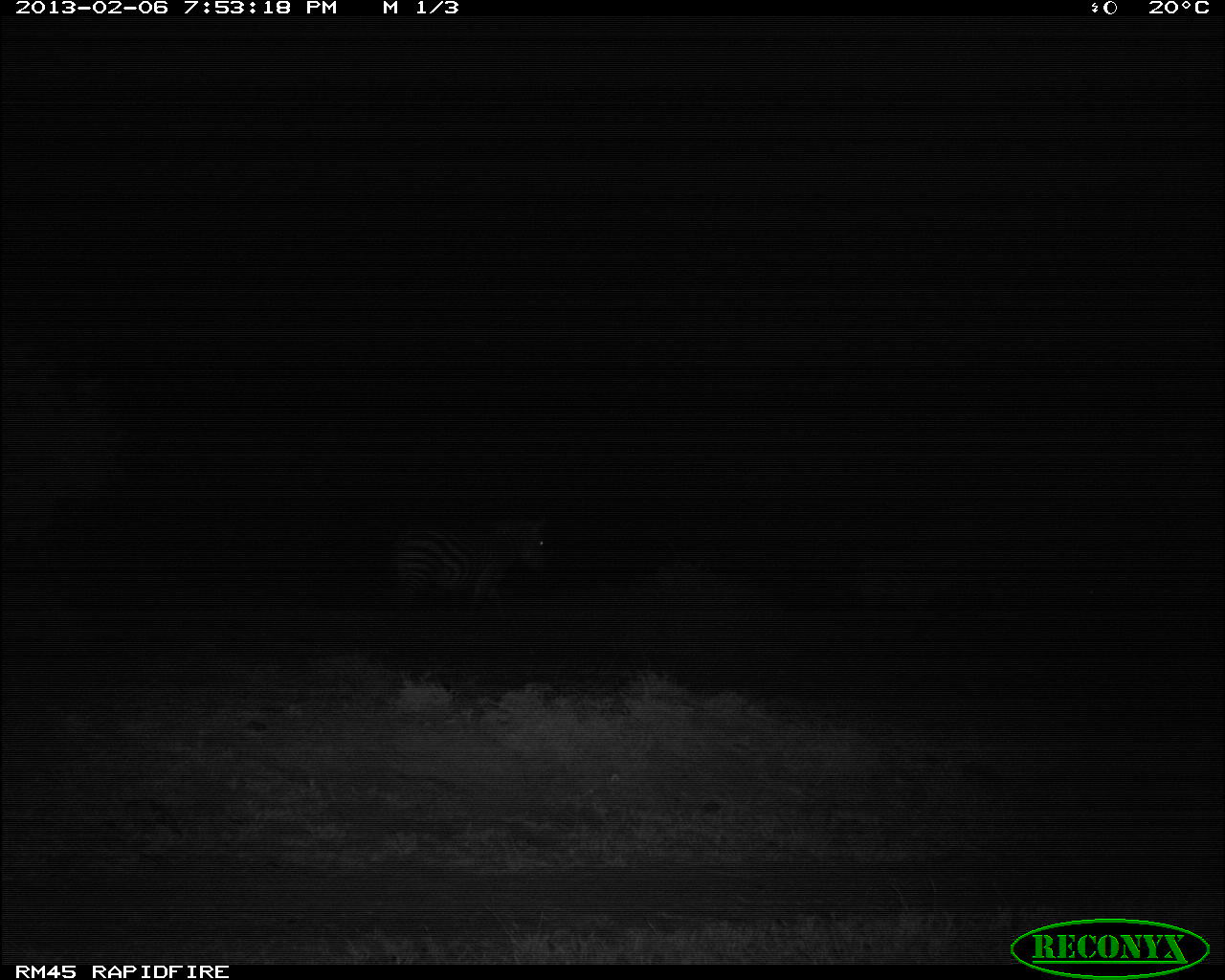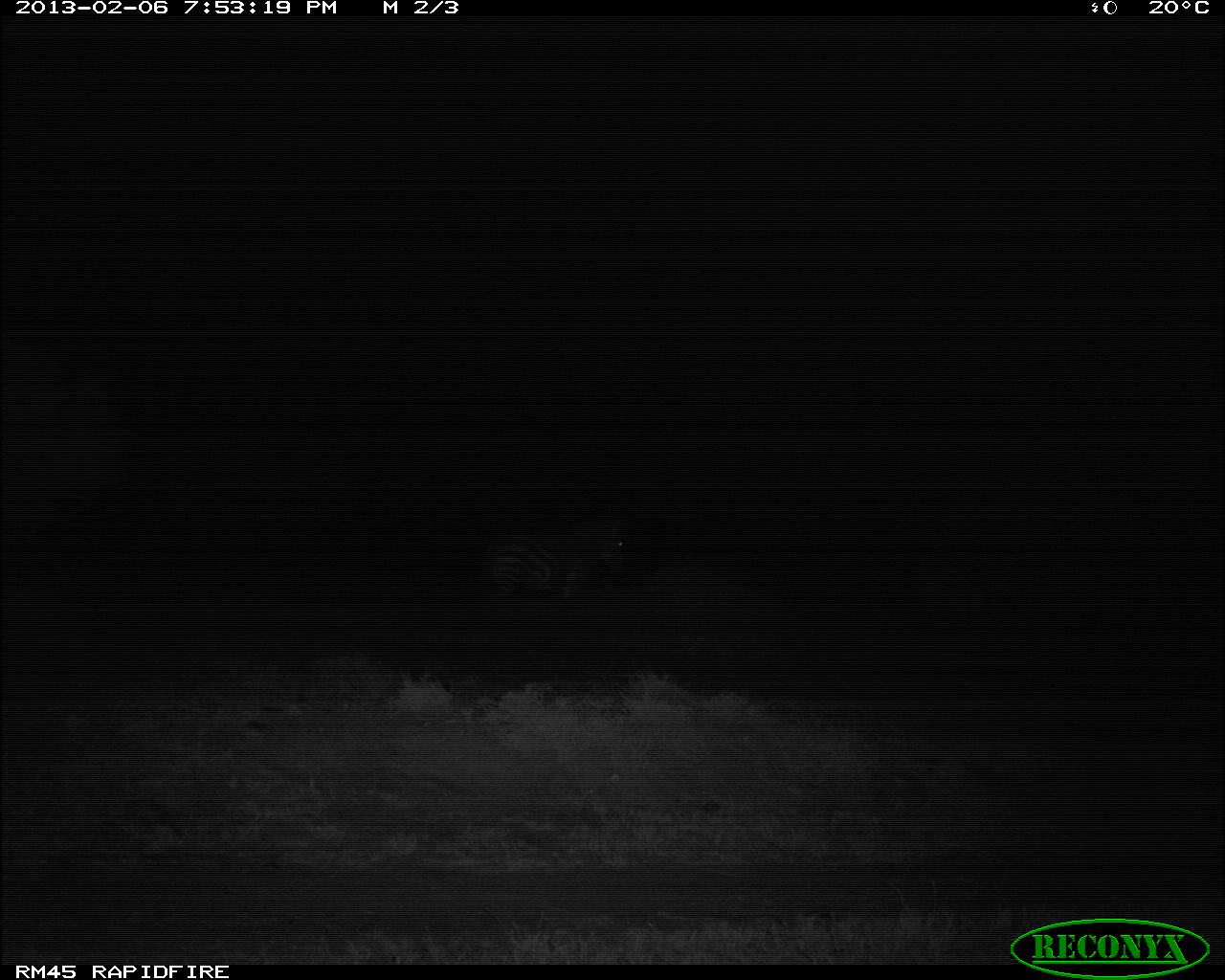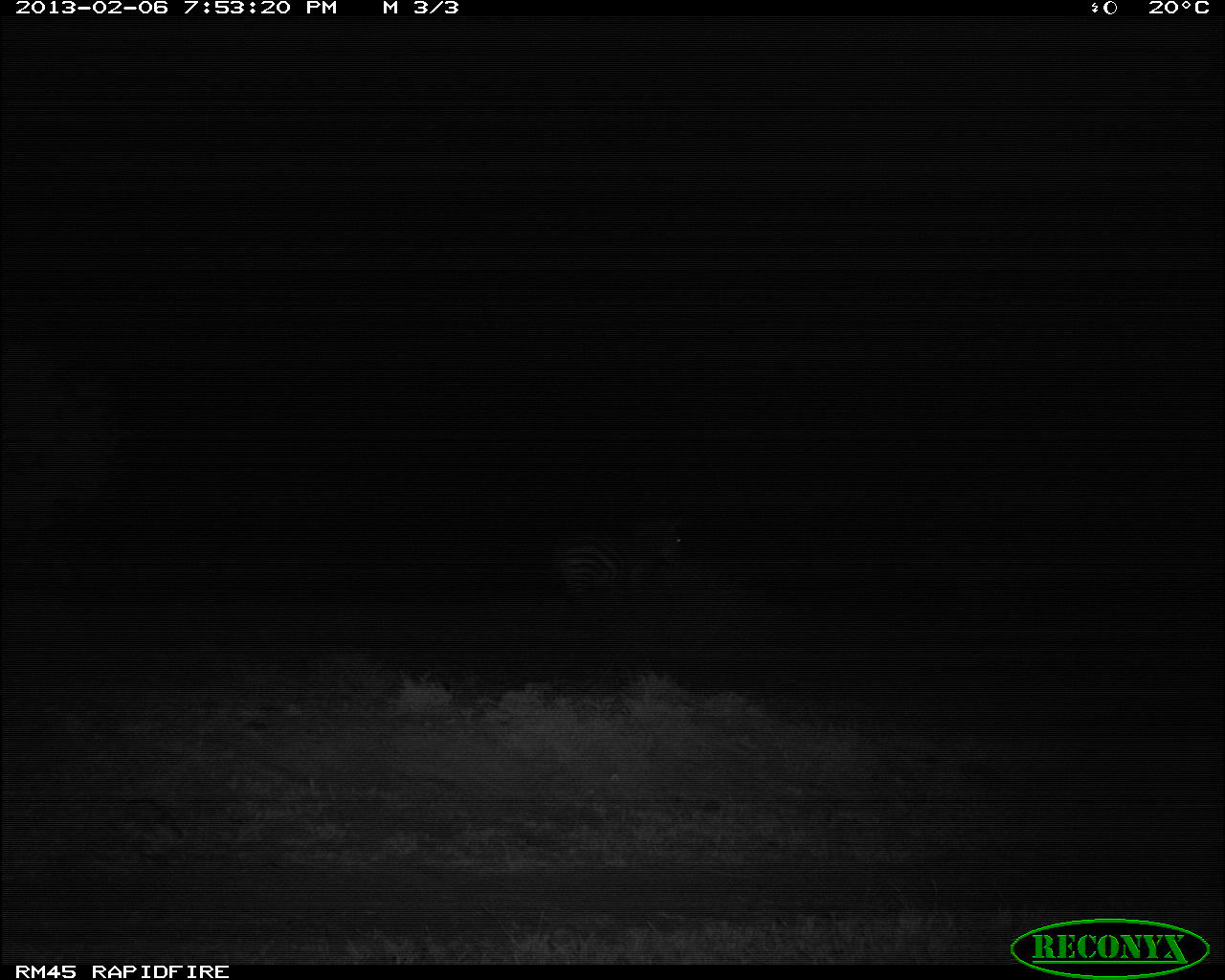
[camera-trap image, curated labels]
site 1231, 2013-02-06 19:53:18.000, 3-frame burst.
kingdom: Animalia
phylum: Chordata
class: Mammalia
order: Perissodactyla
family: Equidae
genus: Equus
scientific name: Equus quagga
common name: plains zebra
Equus quagga (plains zebra), count 2.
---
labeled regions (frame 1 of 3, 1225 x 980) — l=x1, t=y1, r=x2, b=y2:
equus quagga: l=382, t=513, r=553, b=609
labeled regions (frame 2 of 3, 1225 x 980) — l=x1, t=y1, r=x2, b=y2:
equus quagga: l=481, t=520, r=632, b=606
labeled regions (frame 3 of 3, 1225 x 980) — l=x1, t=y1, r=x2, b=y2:
equus quagga: l=545, t=518, r=687, b=609